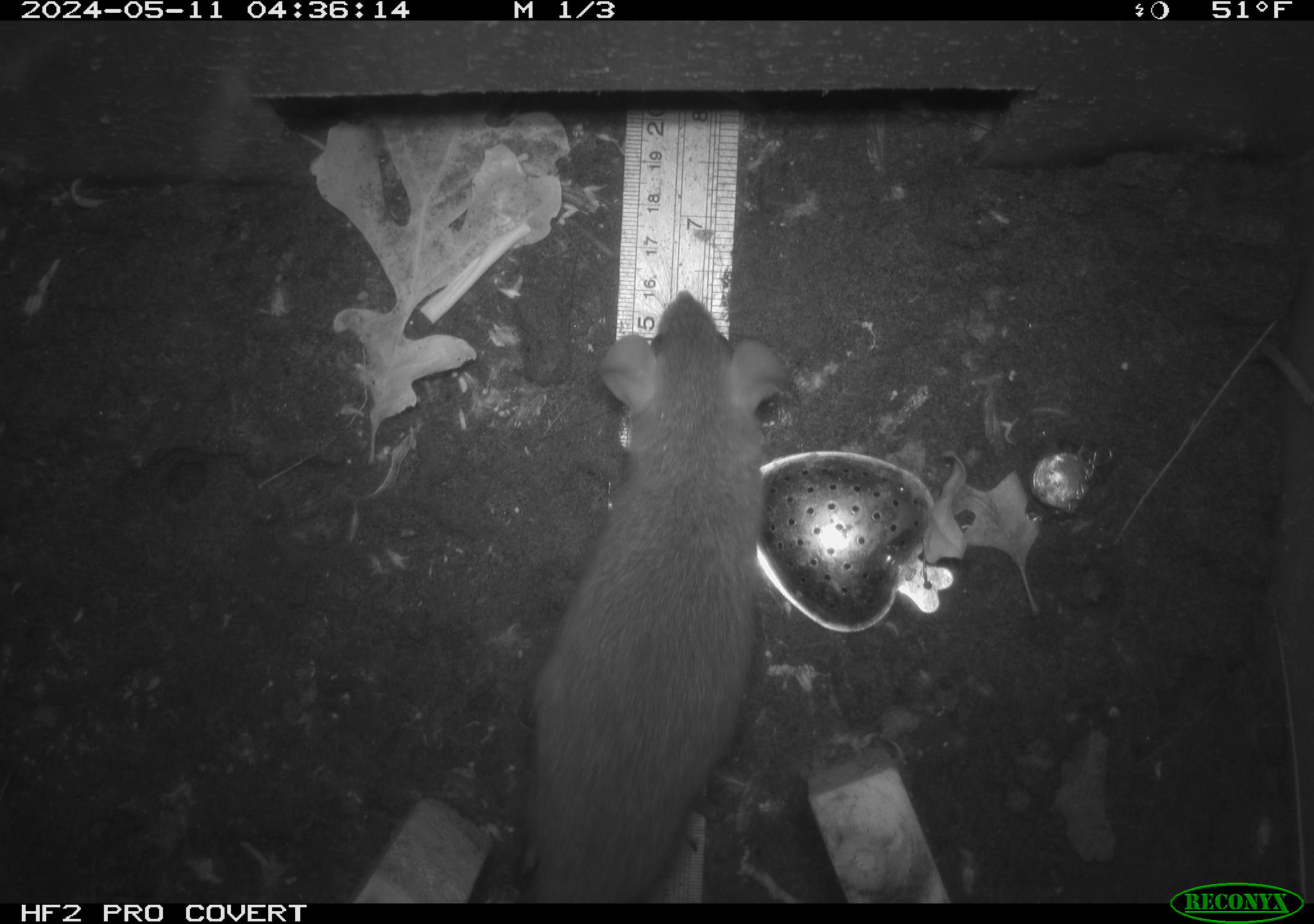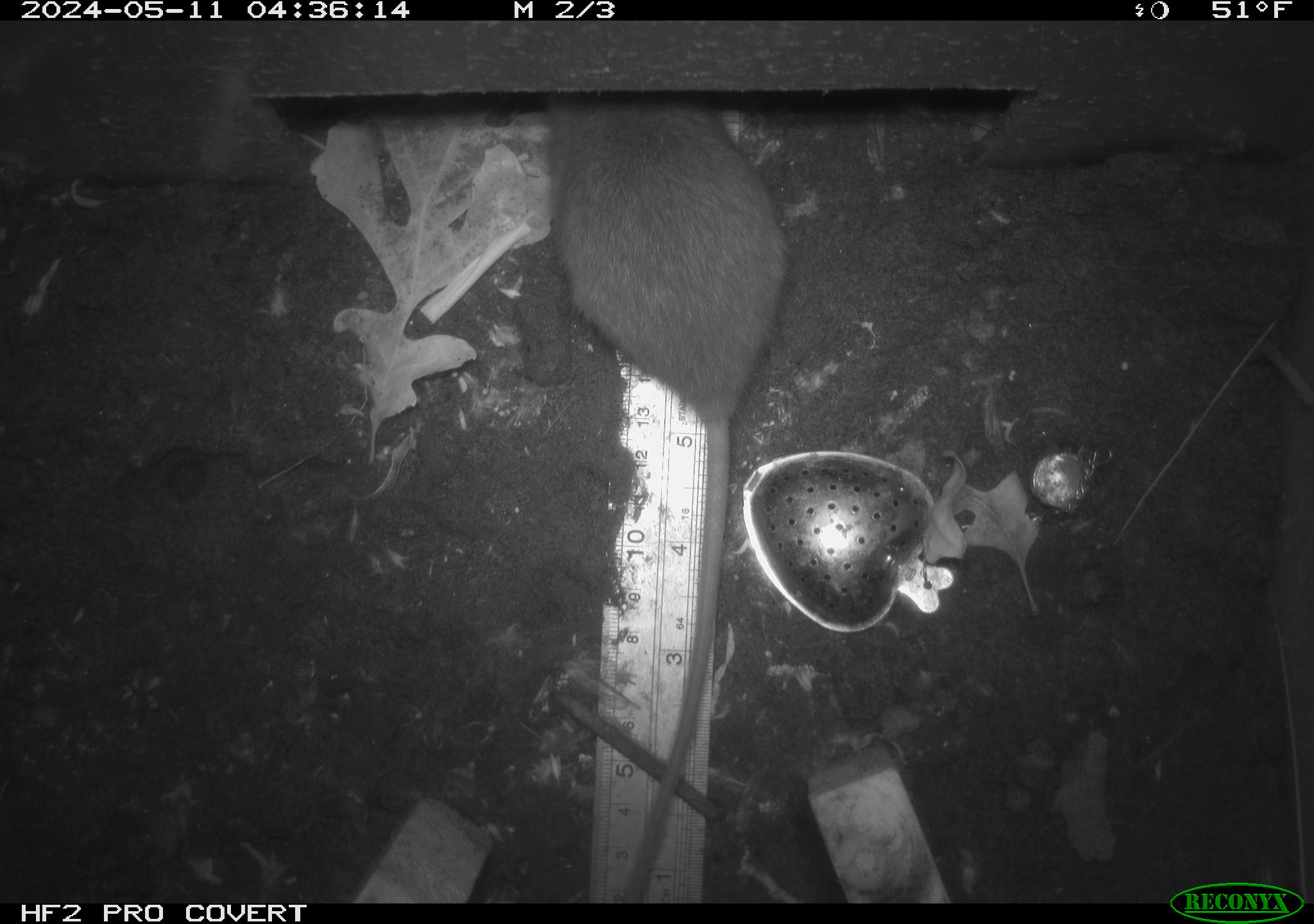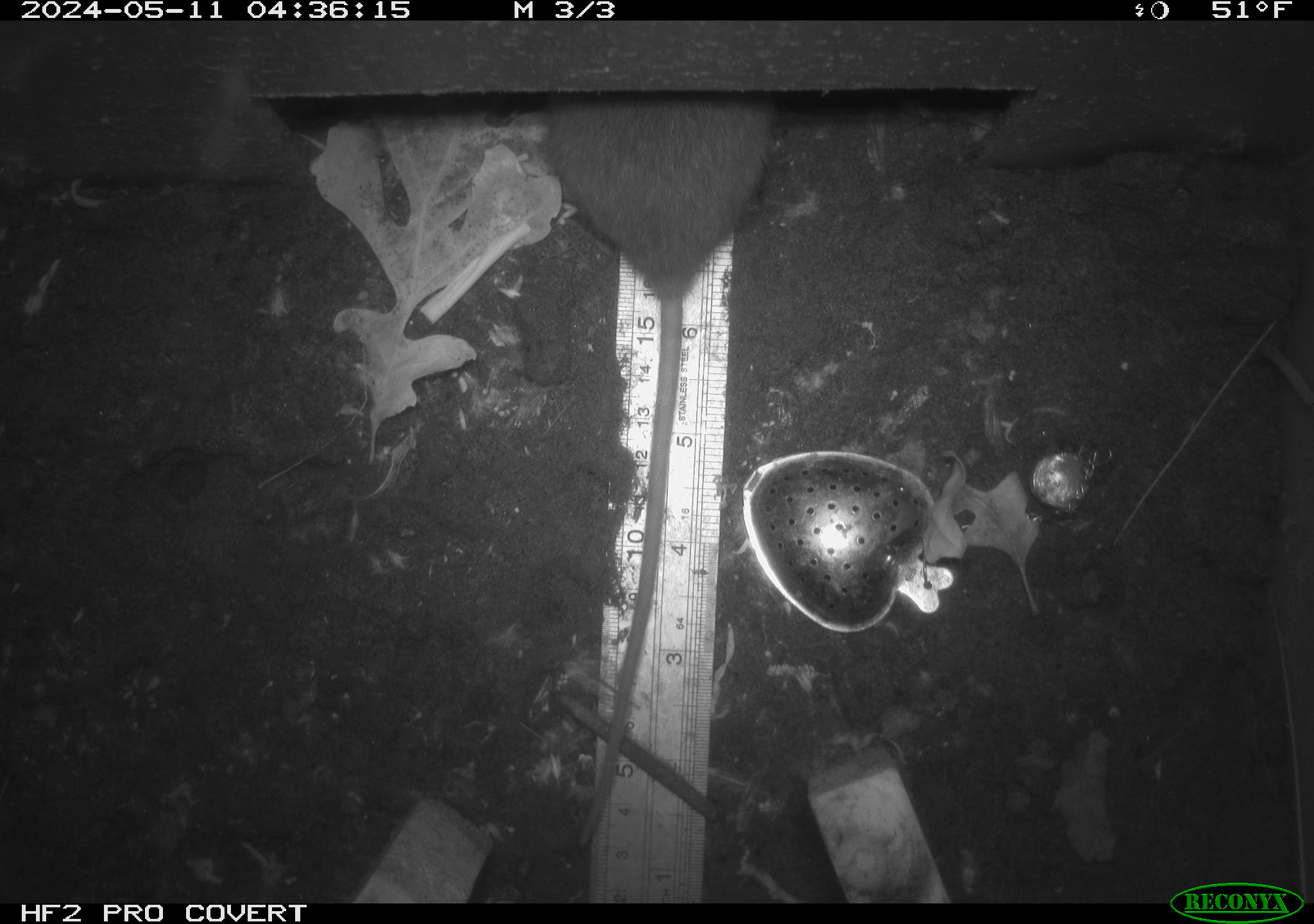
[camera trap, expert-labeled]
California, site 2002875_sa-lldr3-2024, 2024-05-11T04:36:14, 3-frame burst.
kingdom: Animalia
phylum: Chordata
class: Mammalia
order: Rodentia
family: Muridae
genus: Rattus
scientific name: Rattus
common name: rat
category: rattus species